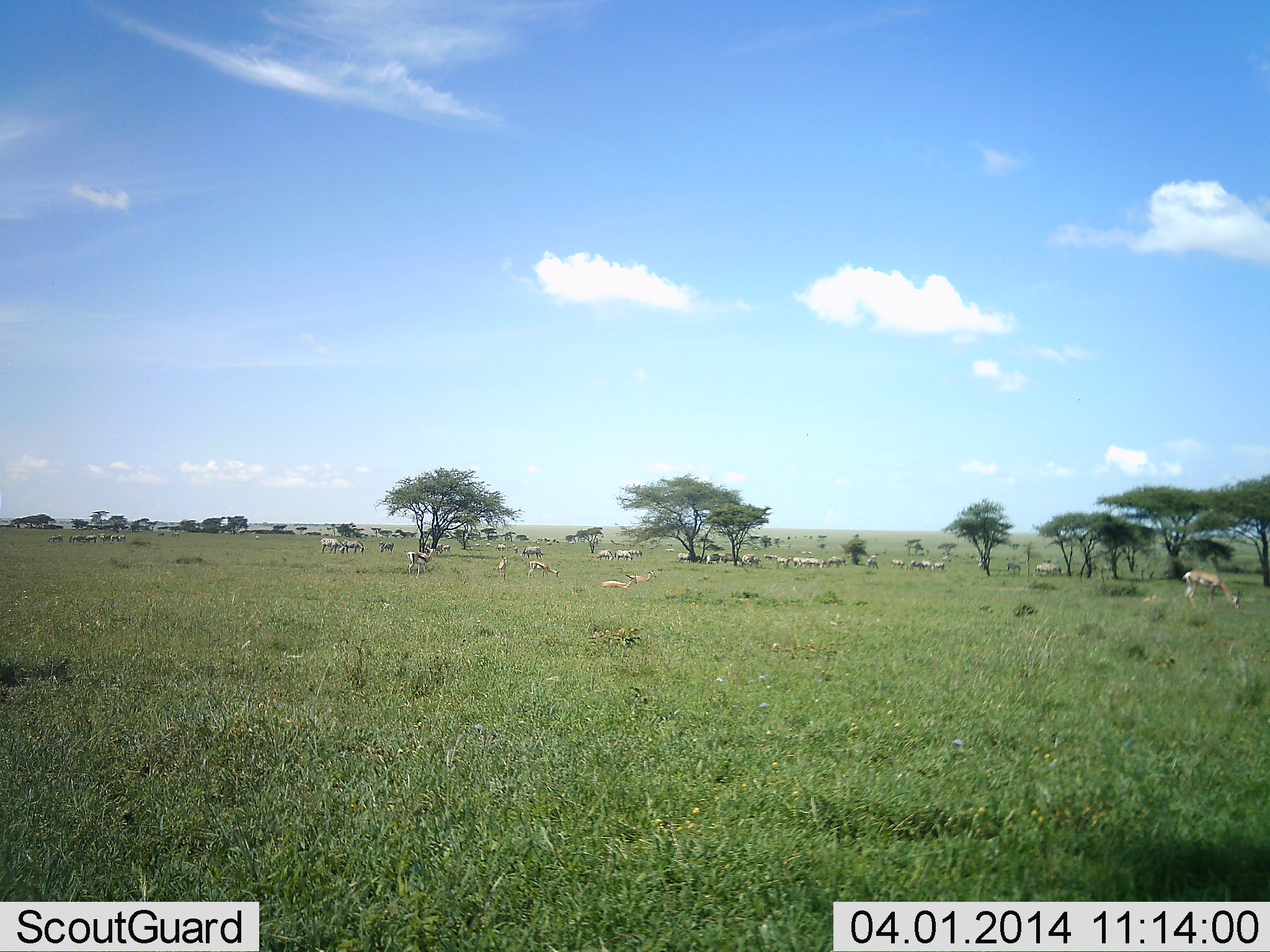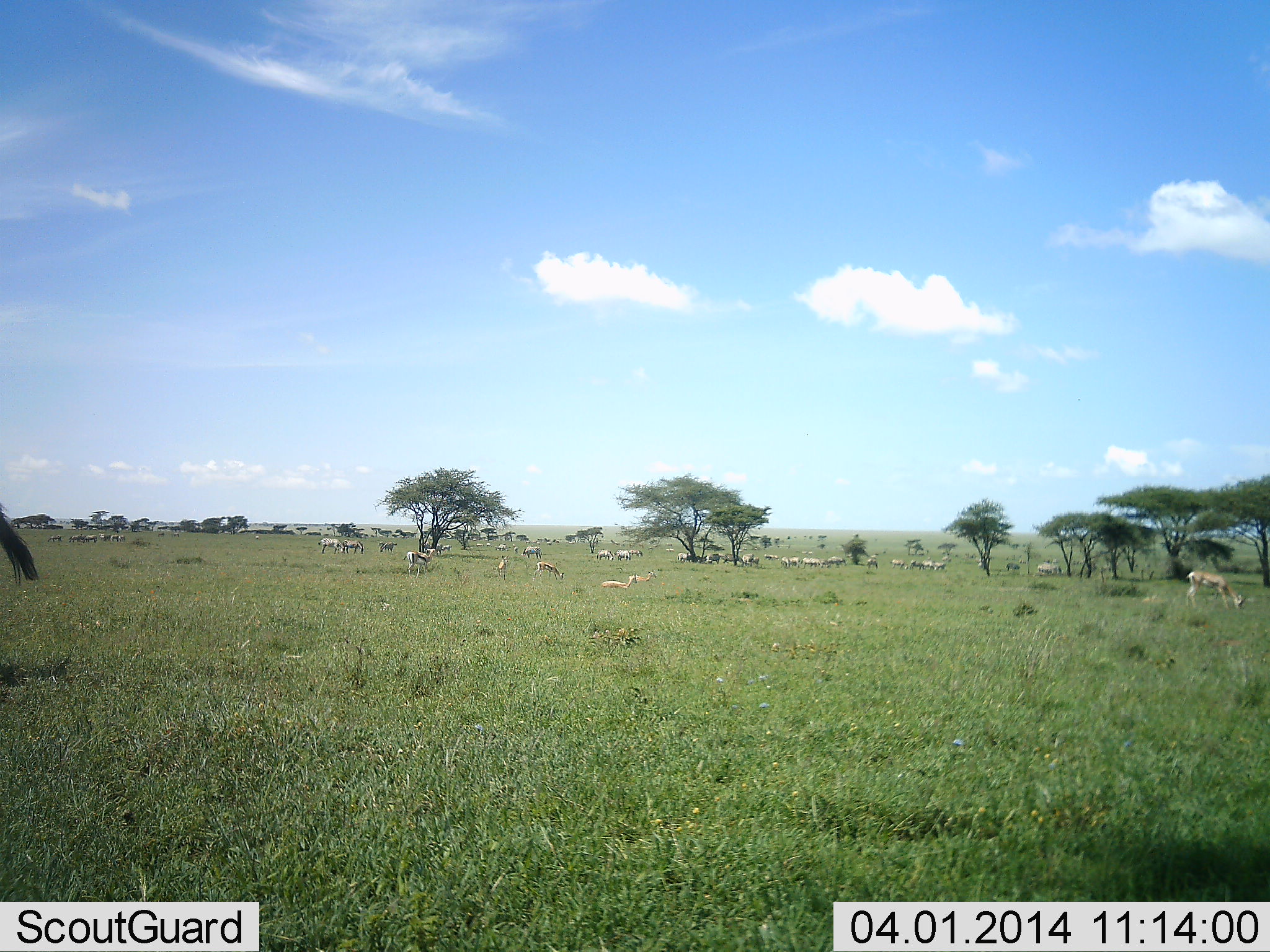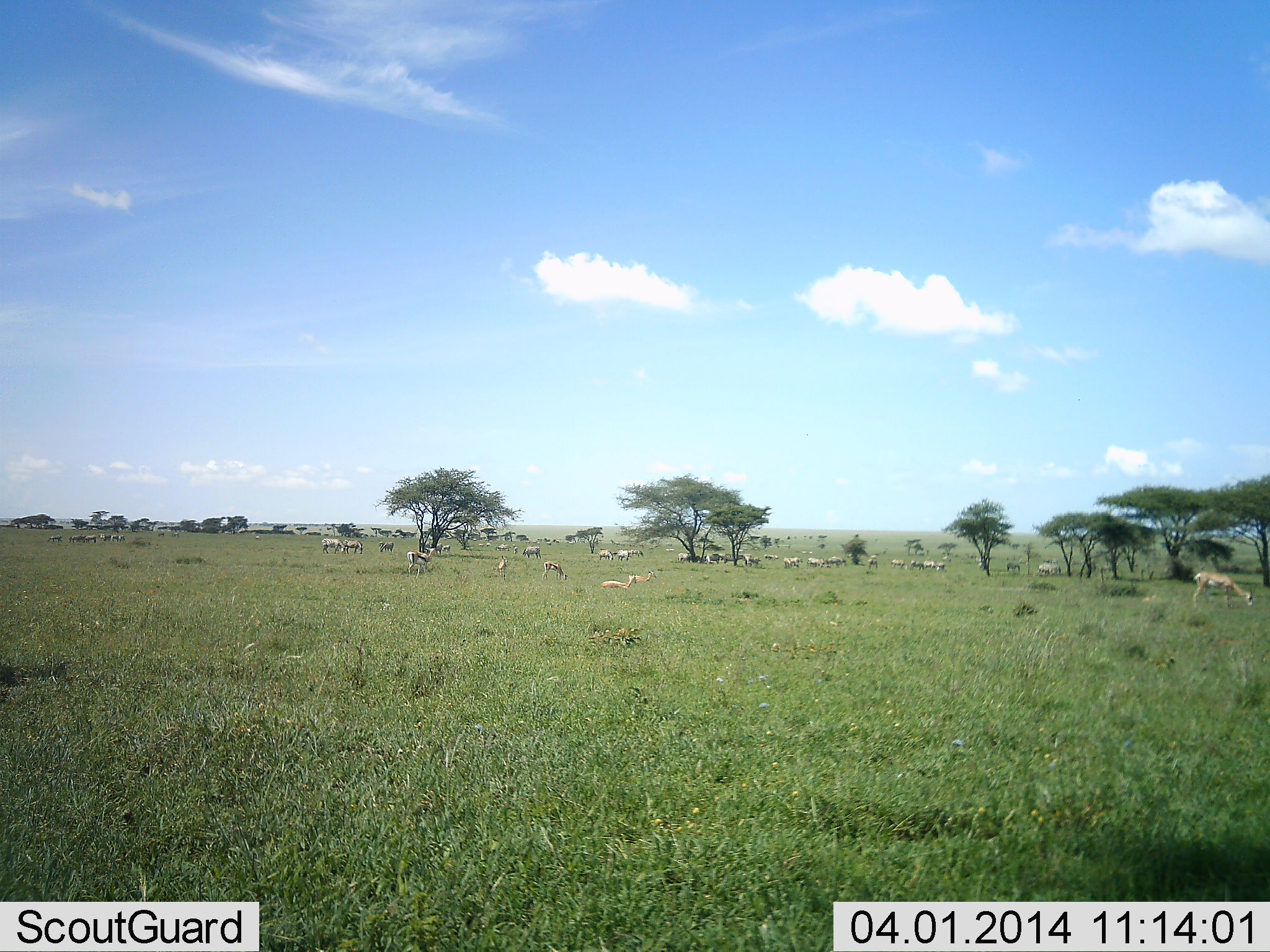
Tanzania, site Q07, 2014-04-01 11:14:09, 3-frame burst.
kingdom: Animalia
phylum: Chordata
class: Mammalia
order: Artiodactyla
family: Bovidae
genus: Nanger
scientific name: Nanger granti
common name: grant's gazelle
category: gazellegrants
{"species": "gazellegrants (grant's gazelle) (Nanger granti)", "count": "11-50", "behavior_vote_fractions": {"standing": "53%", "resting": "64%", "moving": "22%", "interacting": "6%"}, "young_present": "6%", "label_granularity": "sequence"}